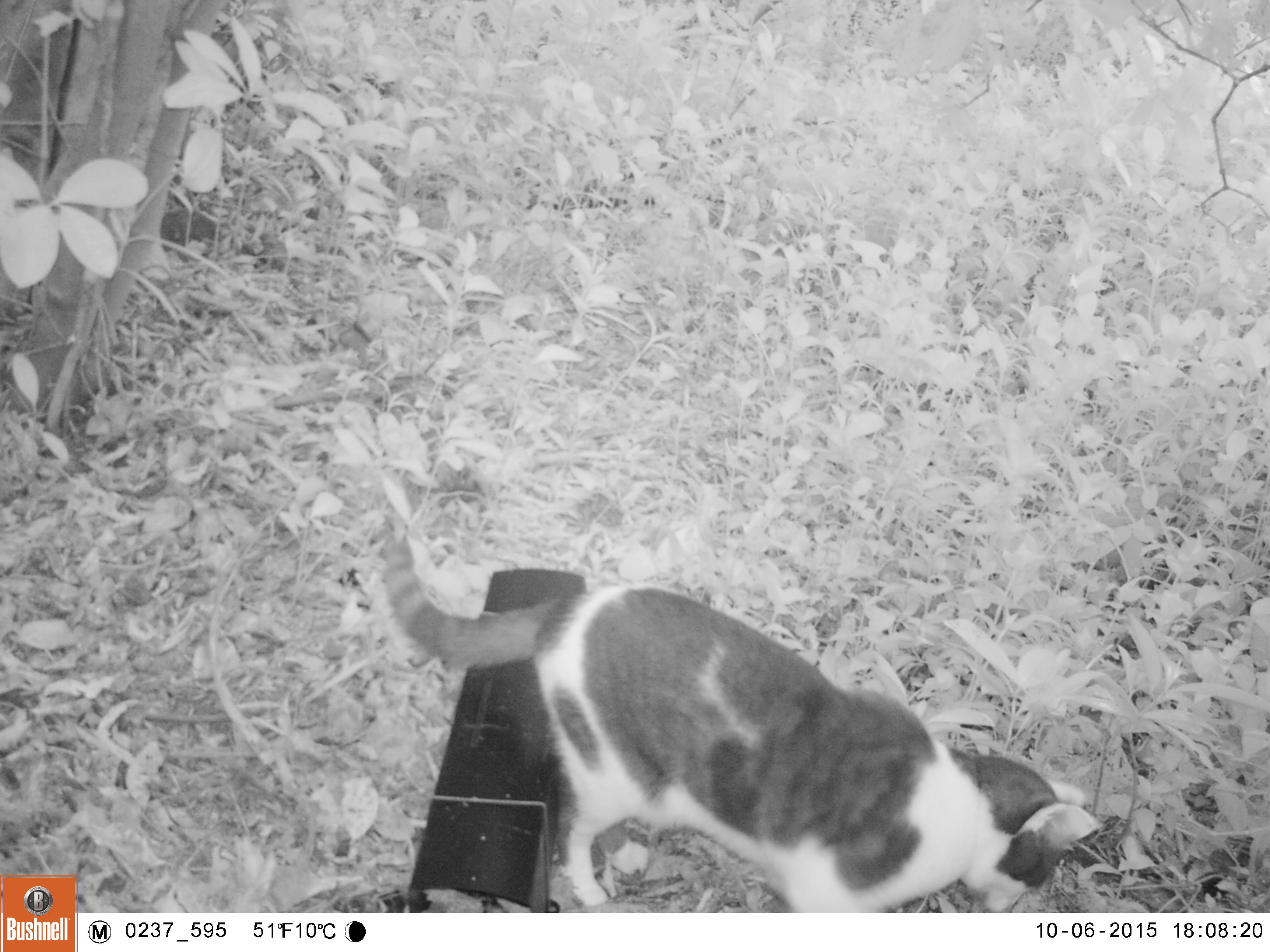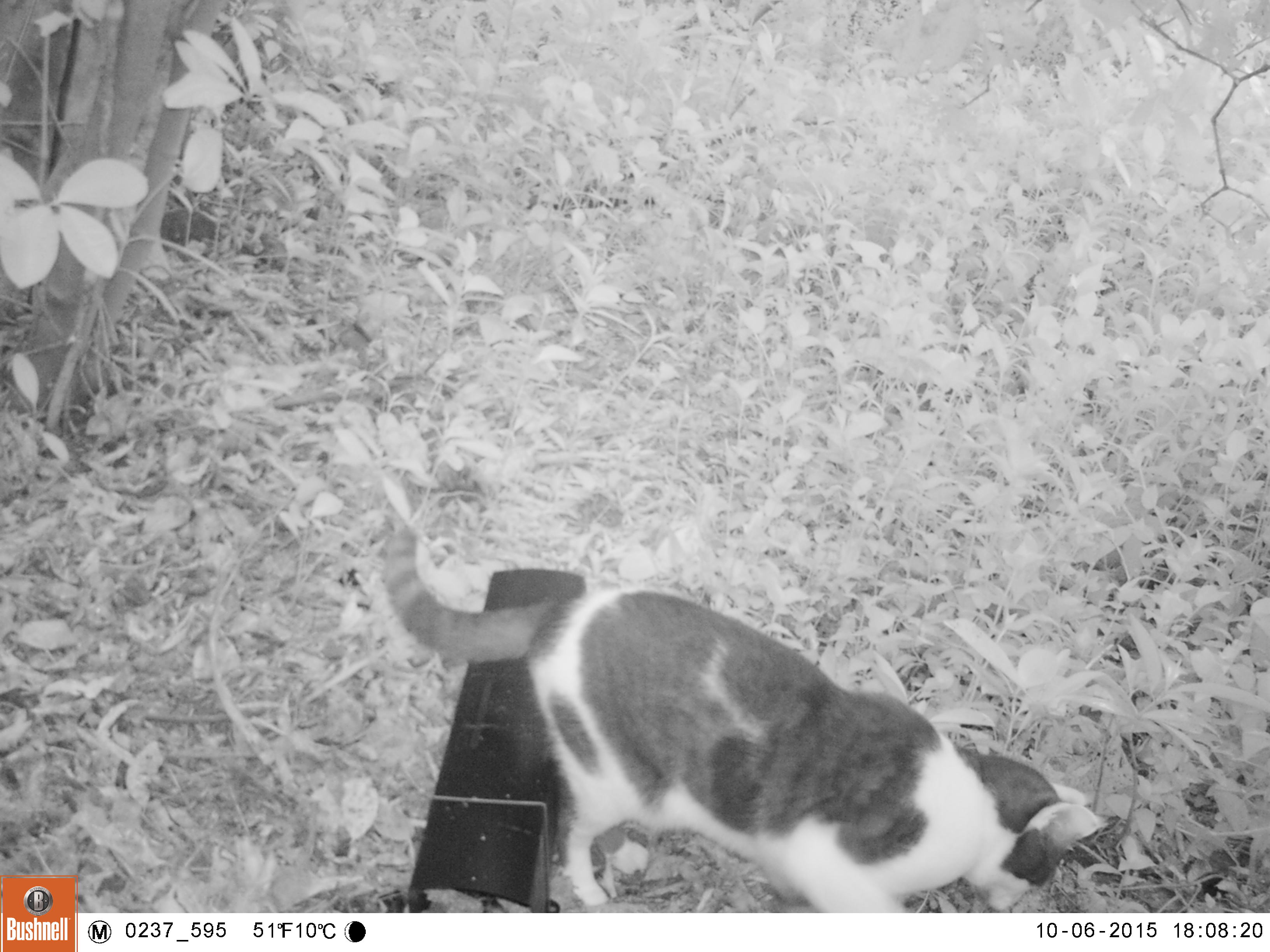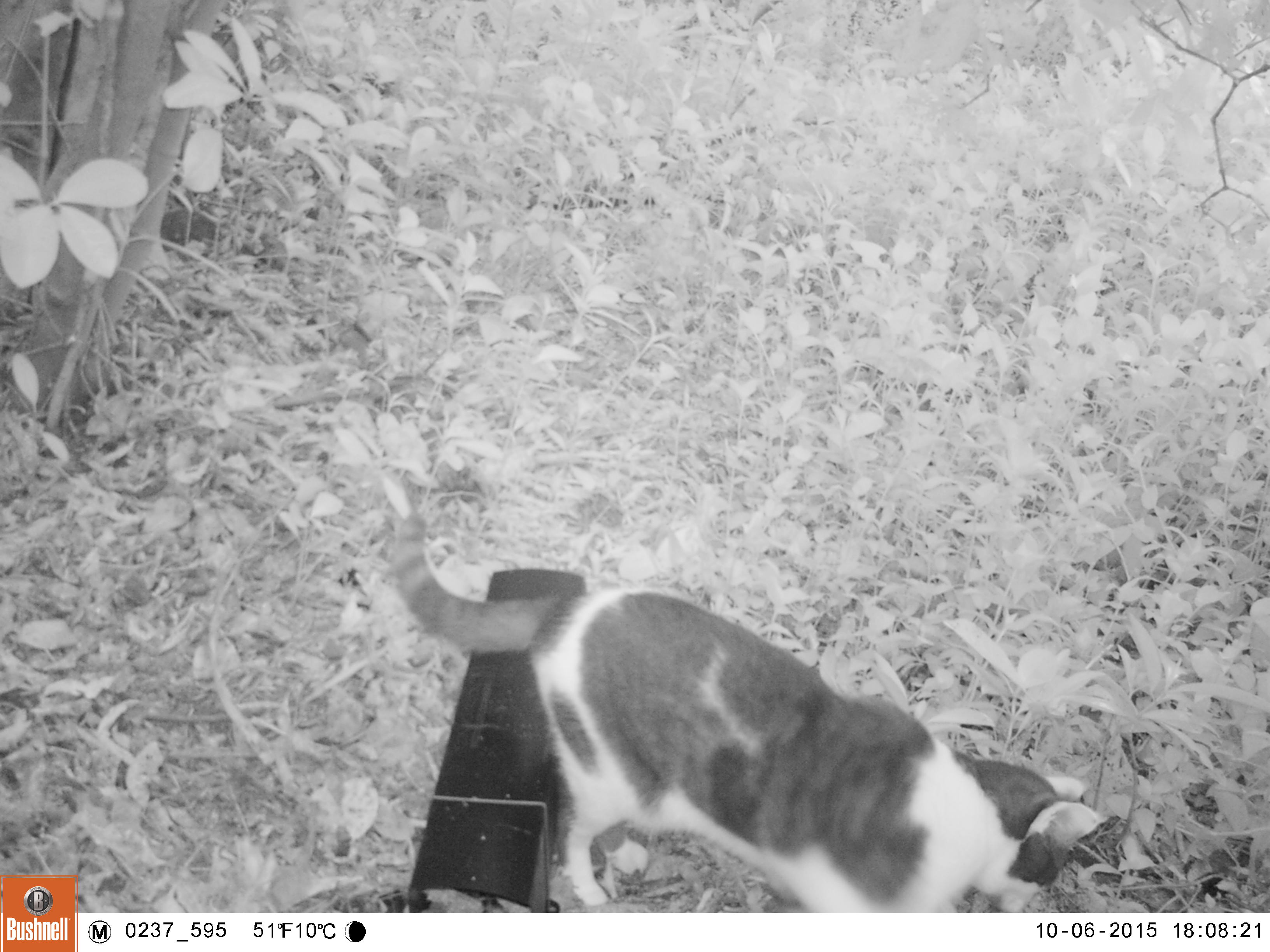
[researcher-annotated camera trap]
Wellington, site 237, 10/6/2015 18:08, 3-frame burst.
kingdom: Animalia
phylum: Chordata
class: Mammalia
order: Carnivora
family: Felidae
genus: Felis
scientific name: Felis catus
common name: cat